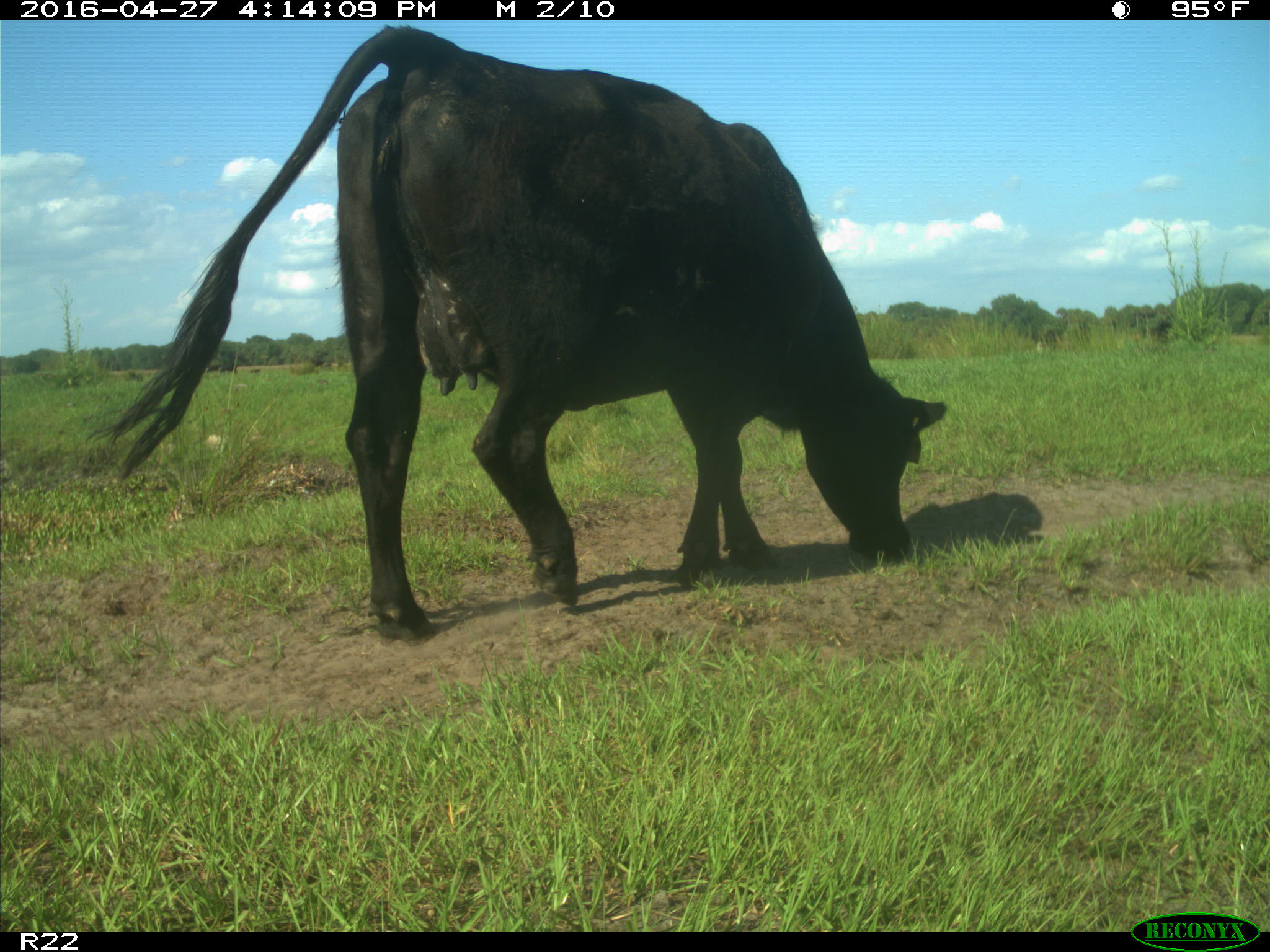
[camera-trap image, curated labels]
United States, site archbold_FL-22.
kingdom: Animalia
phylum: Chordata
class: Mammalia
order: Artiodactyla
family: Bovidae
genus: Bos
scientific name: Bos taurus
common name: domestic cow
Bos taurus (domestic cow).